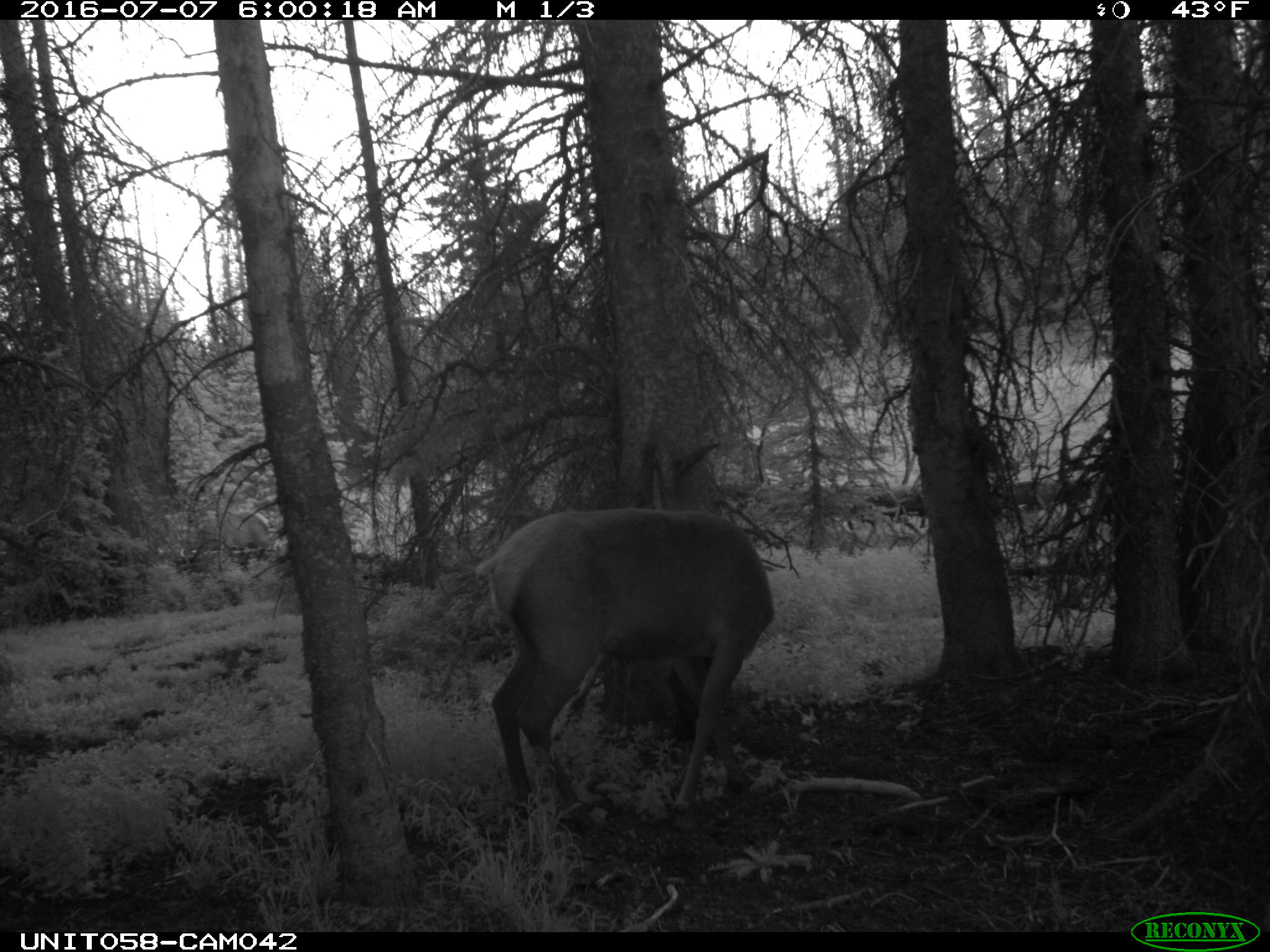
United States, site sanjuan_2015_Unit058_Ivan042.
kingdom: Animalia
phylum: Chordata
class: Mammalia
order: Artiodactyla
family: Cervidae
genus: Cervus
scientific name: Cervus elaphus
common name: red deer